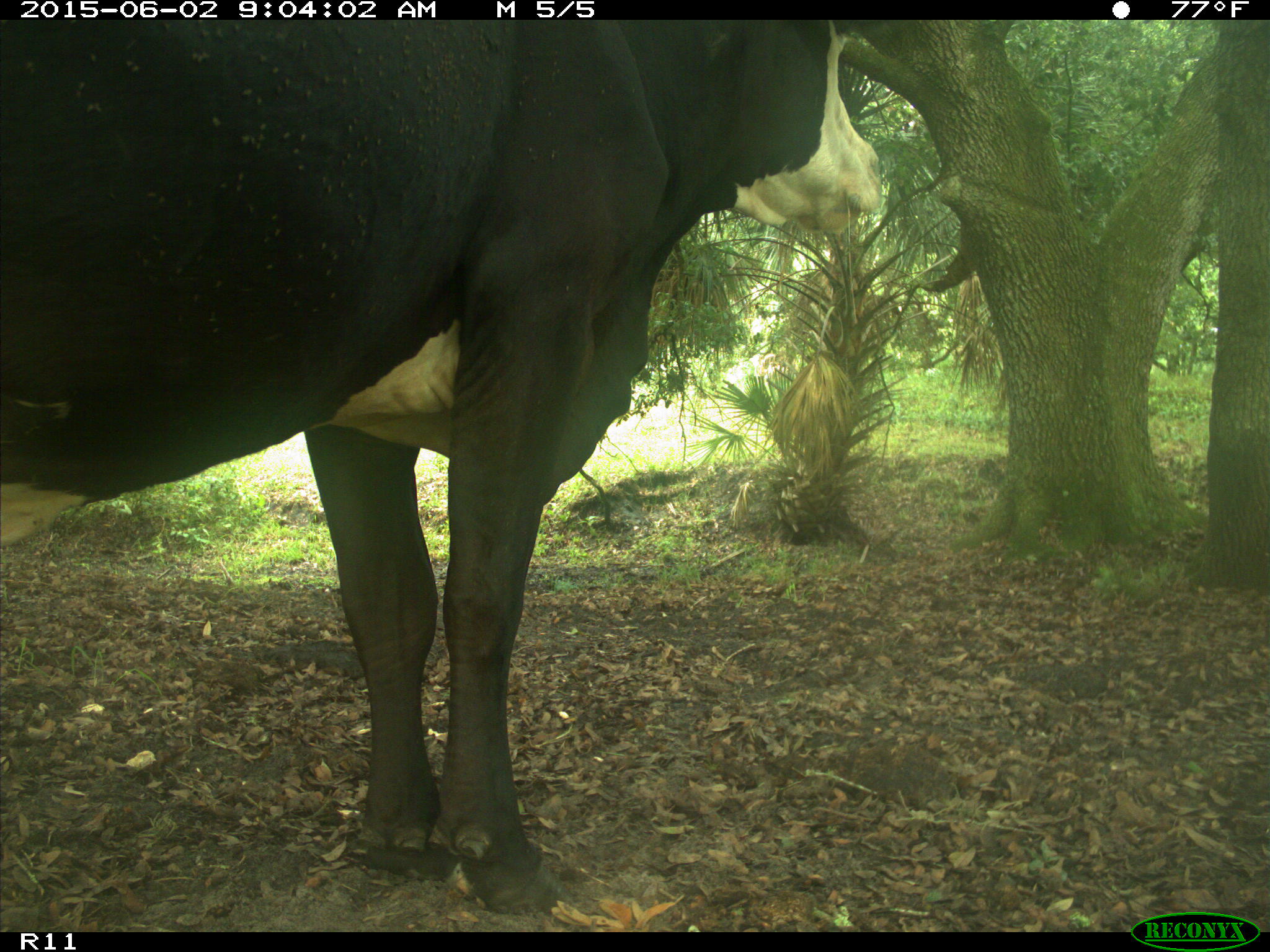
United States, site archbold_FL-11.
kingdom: Animalia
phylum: Chordata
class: Mammalia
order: Artiodactyla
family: Bovidae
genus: Bos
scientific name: Bos taurus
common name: domestic cow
Bos taurus (domestic cow).